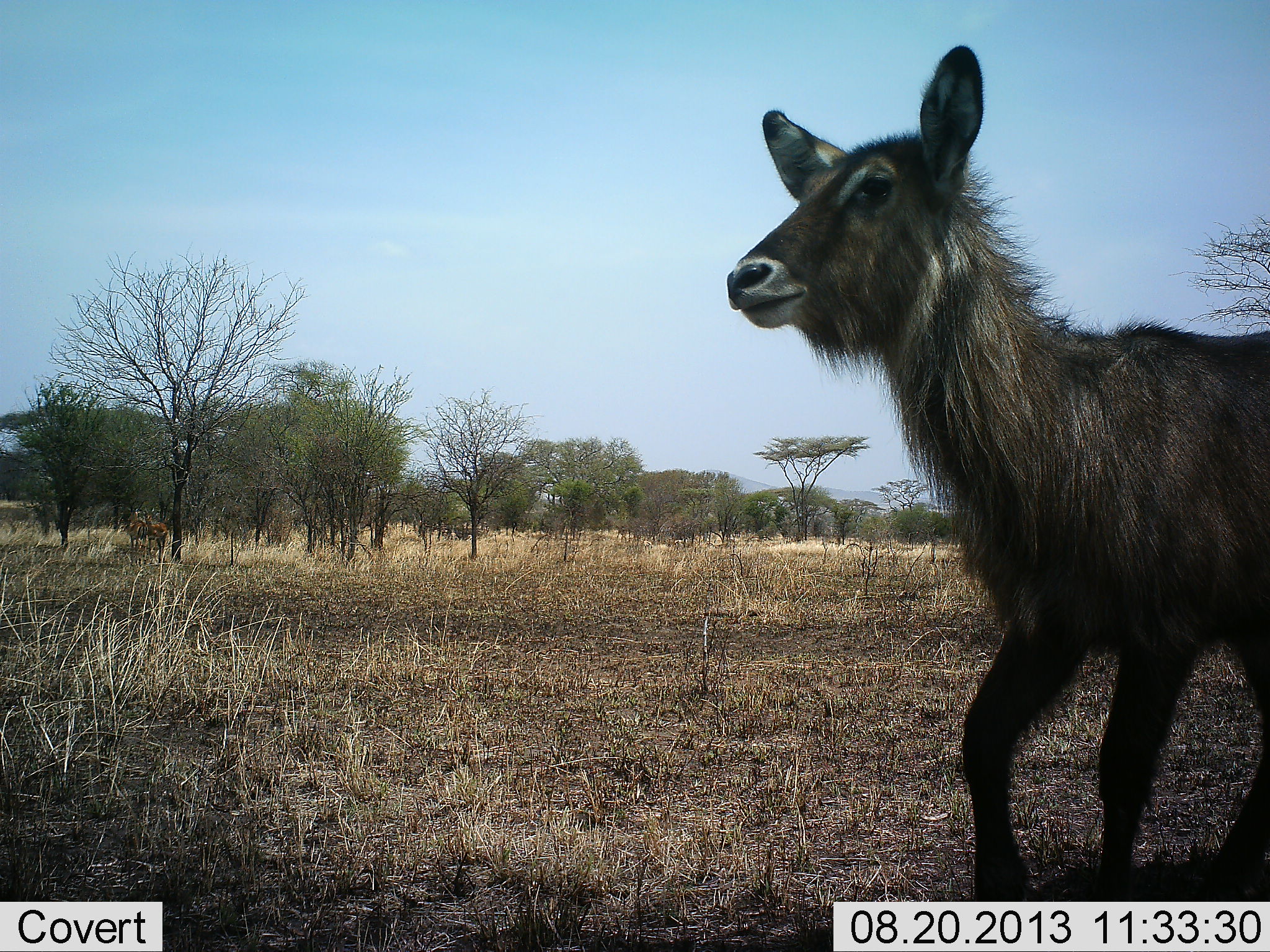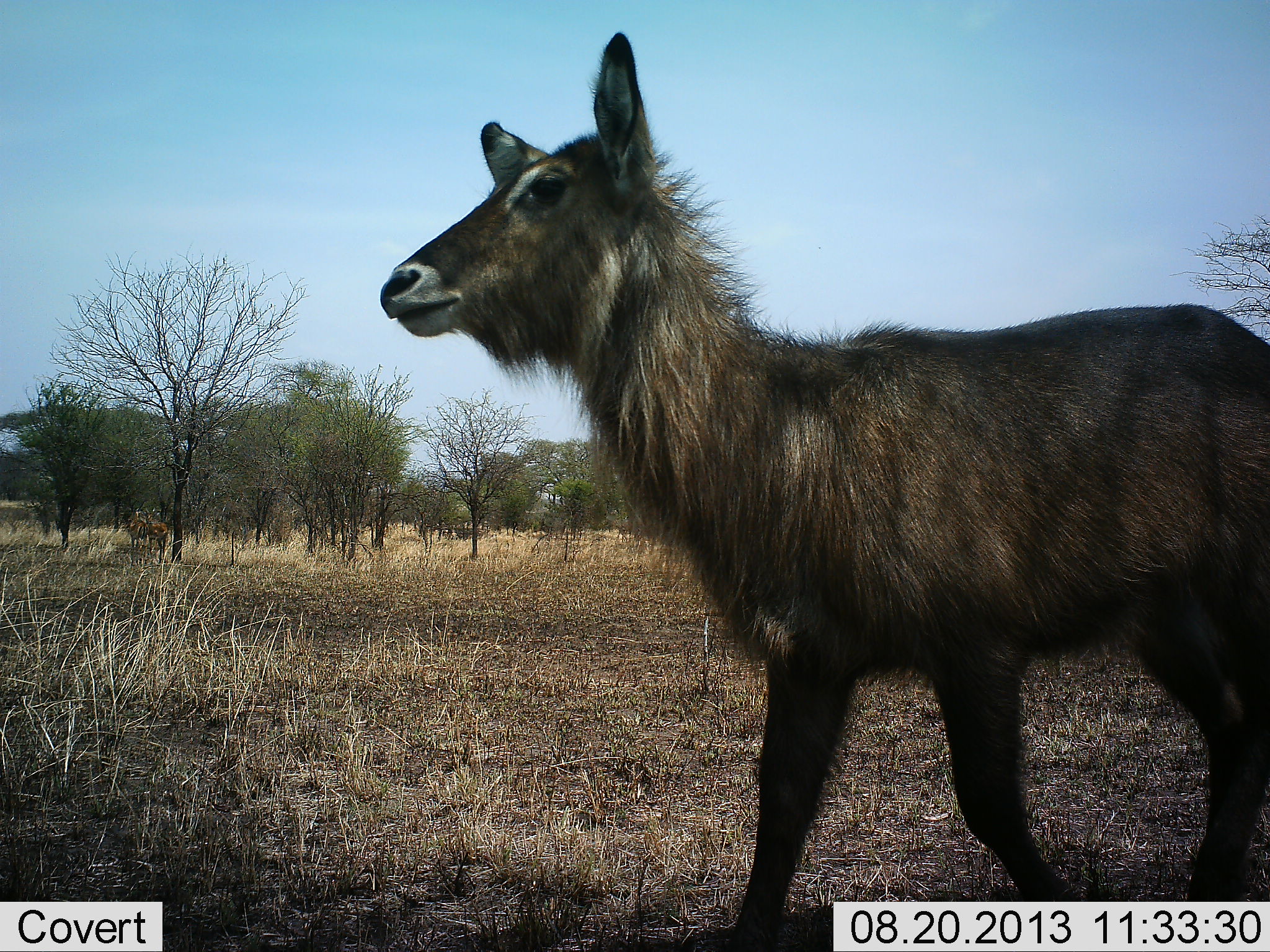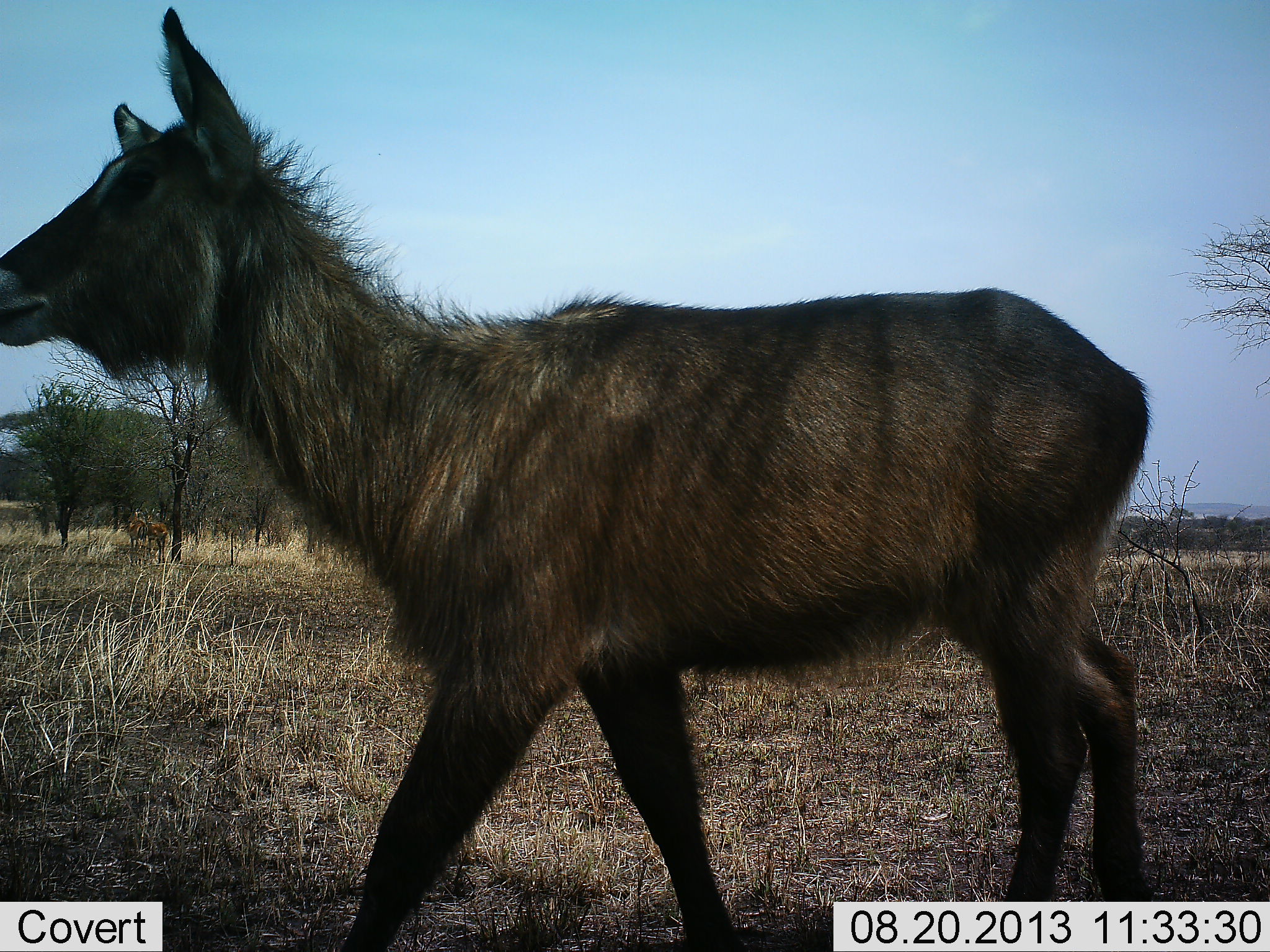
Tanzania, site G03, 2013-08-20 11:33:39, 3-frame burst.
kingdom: Animalia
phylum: Chordata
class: Mammalia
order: Artiodactyla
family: Bovidae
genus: Kobus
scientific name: Kobus ellipsiprymnus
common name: waterbuck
Waterbuck (Kobus ellipsiprymnus), count 1. Behavior (volunteer vote fractions): standing 6%, resting 0%, moving 100%, interacting 0%. Young present (vote fraction): 33%. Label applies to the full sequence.